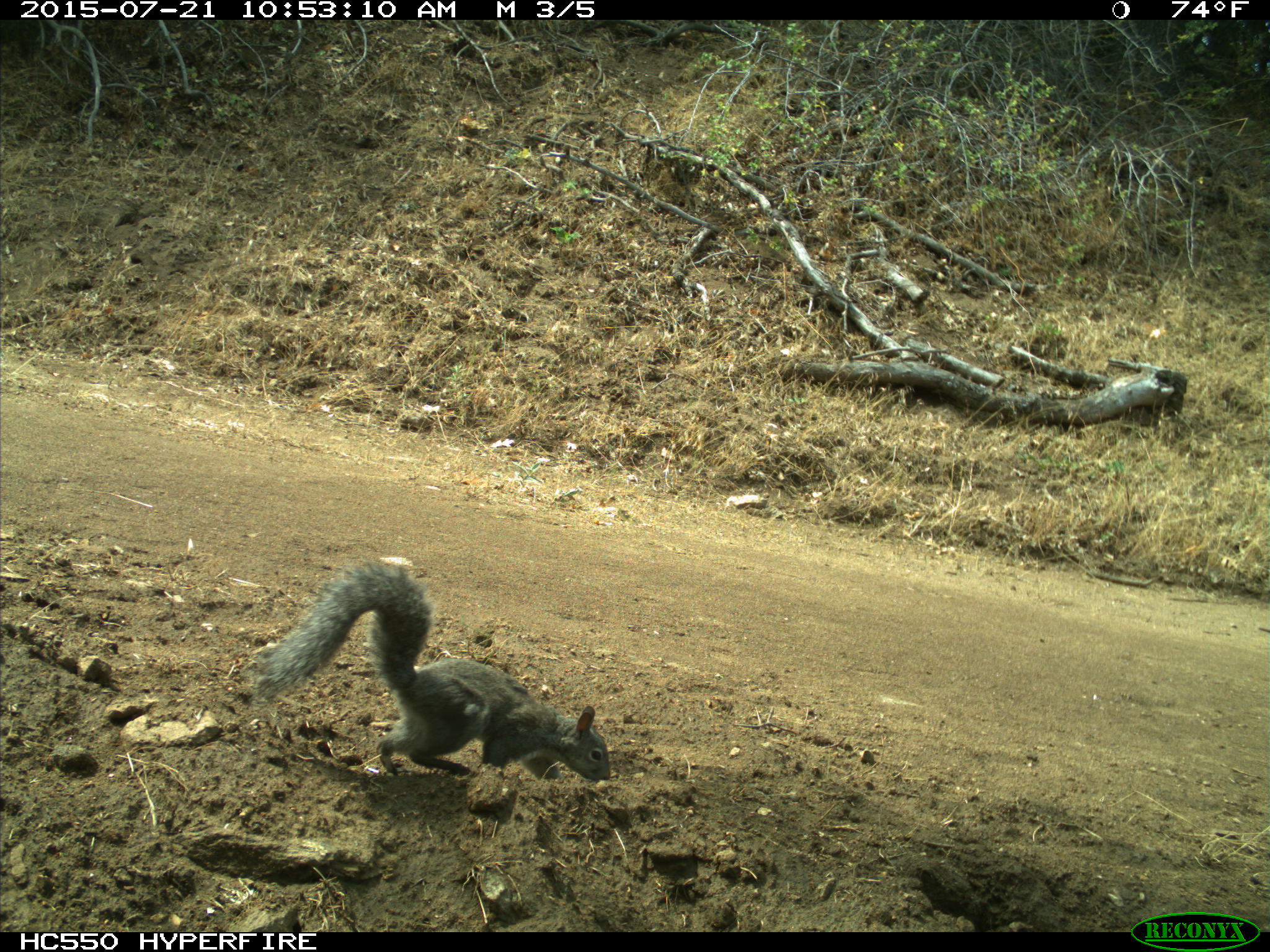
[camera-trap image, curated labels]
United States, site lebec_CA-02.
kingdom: Animalia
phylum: Chordata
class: Mammalia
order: Rodentia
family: Sciuridae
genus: Sciurus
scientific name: Sciurus carolinensis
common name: eastern gray squirrel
Sciurus carolinensis (eastern gray squirrel).